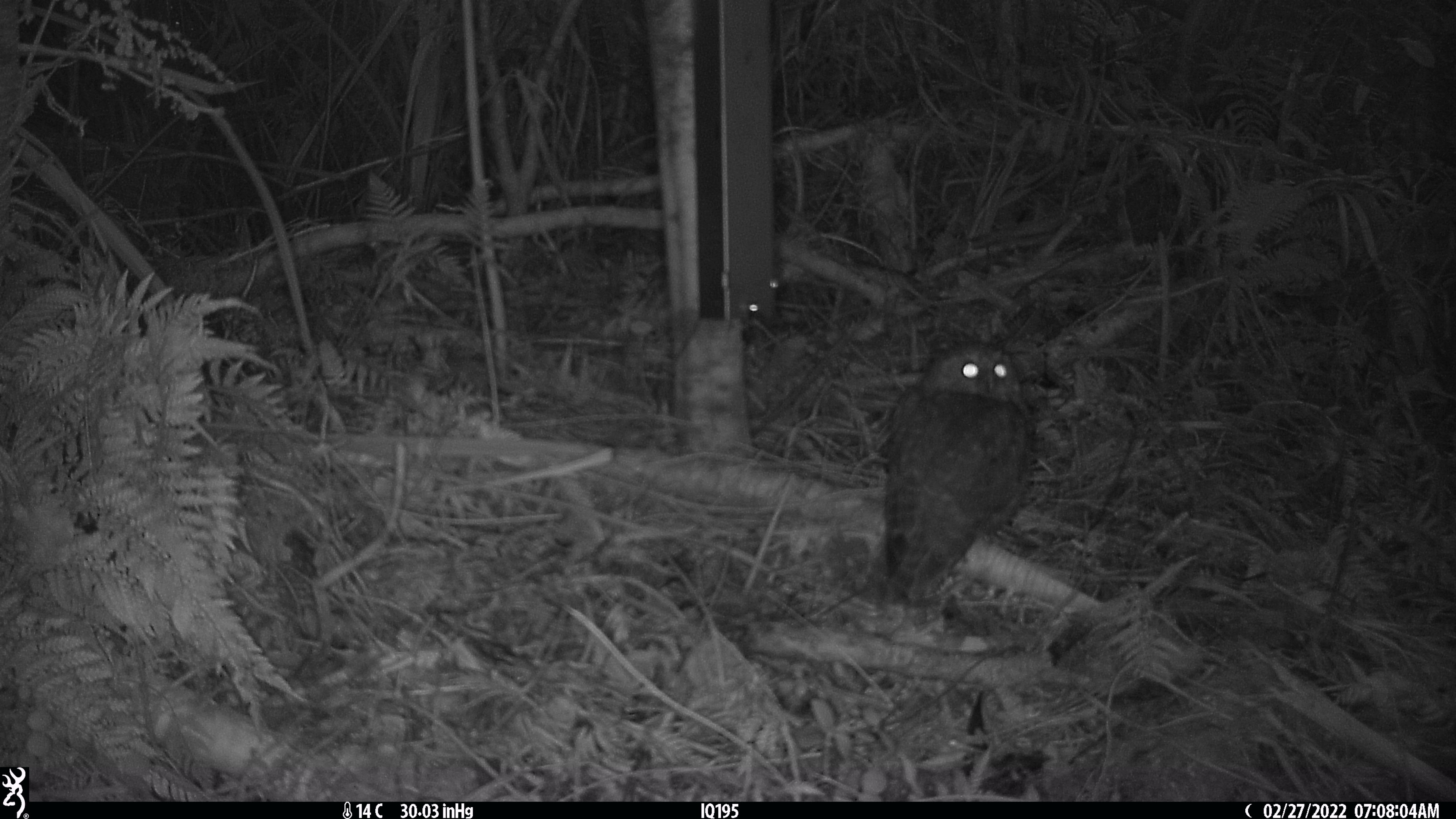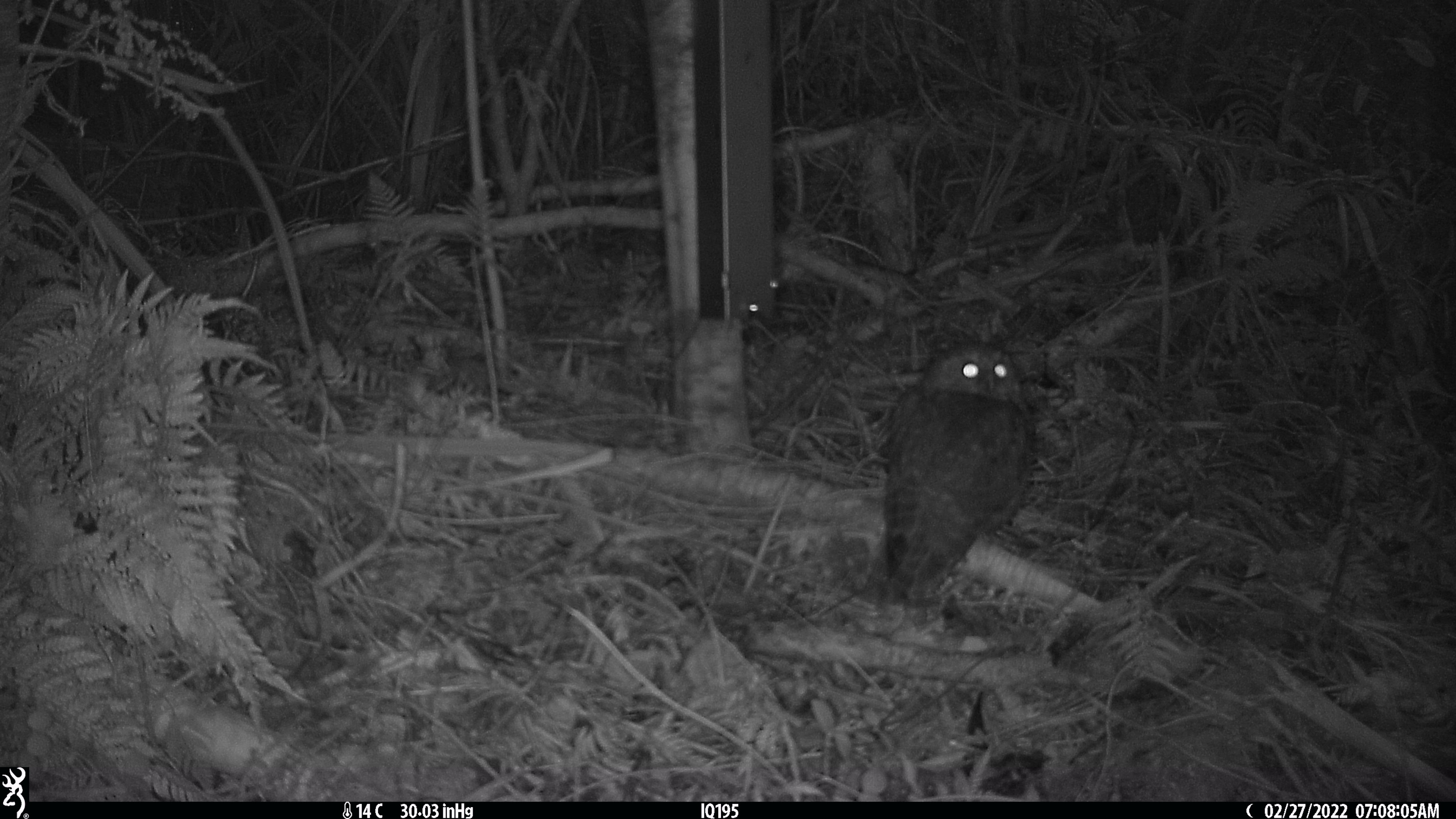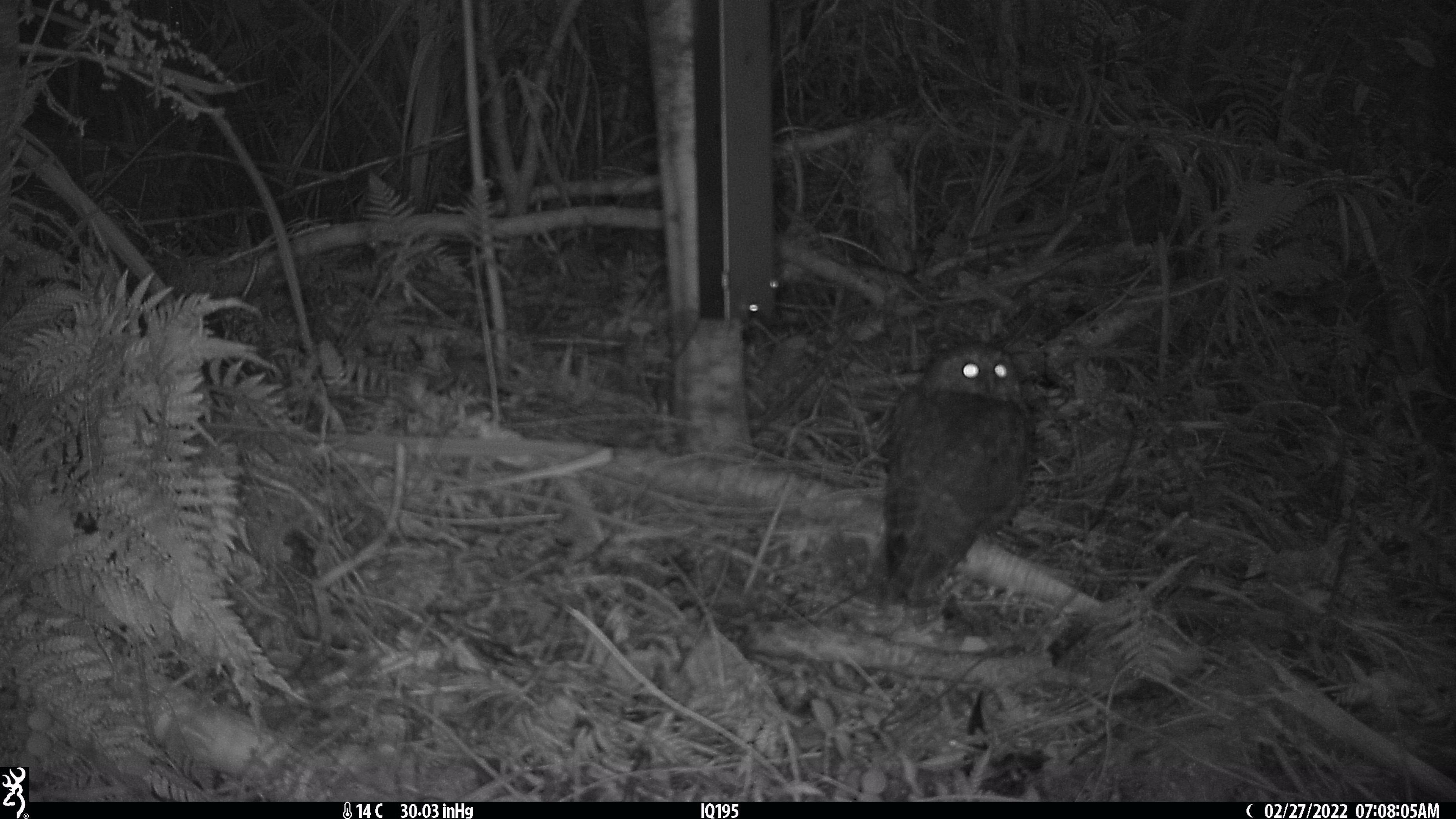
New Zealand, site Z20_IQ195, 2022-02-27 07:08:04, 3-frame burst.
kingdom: Animalia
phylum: Chordata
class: Aves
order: Strigiformes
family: Strigidae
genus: Ninox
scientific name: Ninox novaeseelandiae novaeseelandiae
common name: morepork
Morepork (Ninox novaeseelandiae novaeseelandiae).